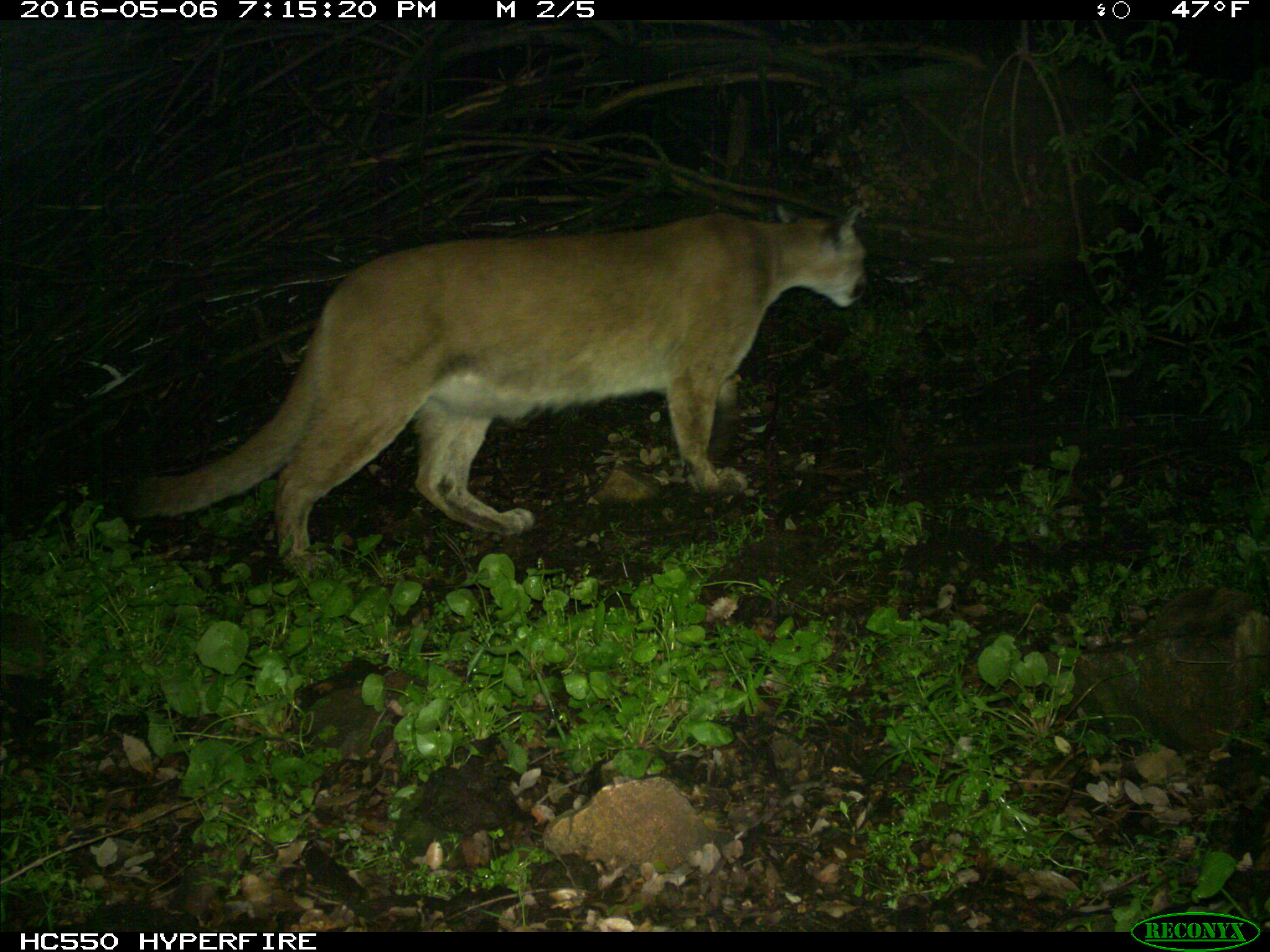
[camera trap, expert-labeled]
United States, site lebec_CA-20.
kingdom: Animalia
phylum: Chordata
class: Mammalia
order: Carnivora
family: Felidae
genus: Puma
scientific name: Puma concolor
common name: mountain lion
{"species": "Puma concolor (mountain lion)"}